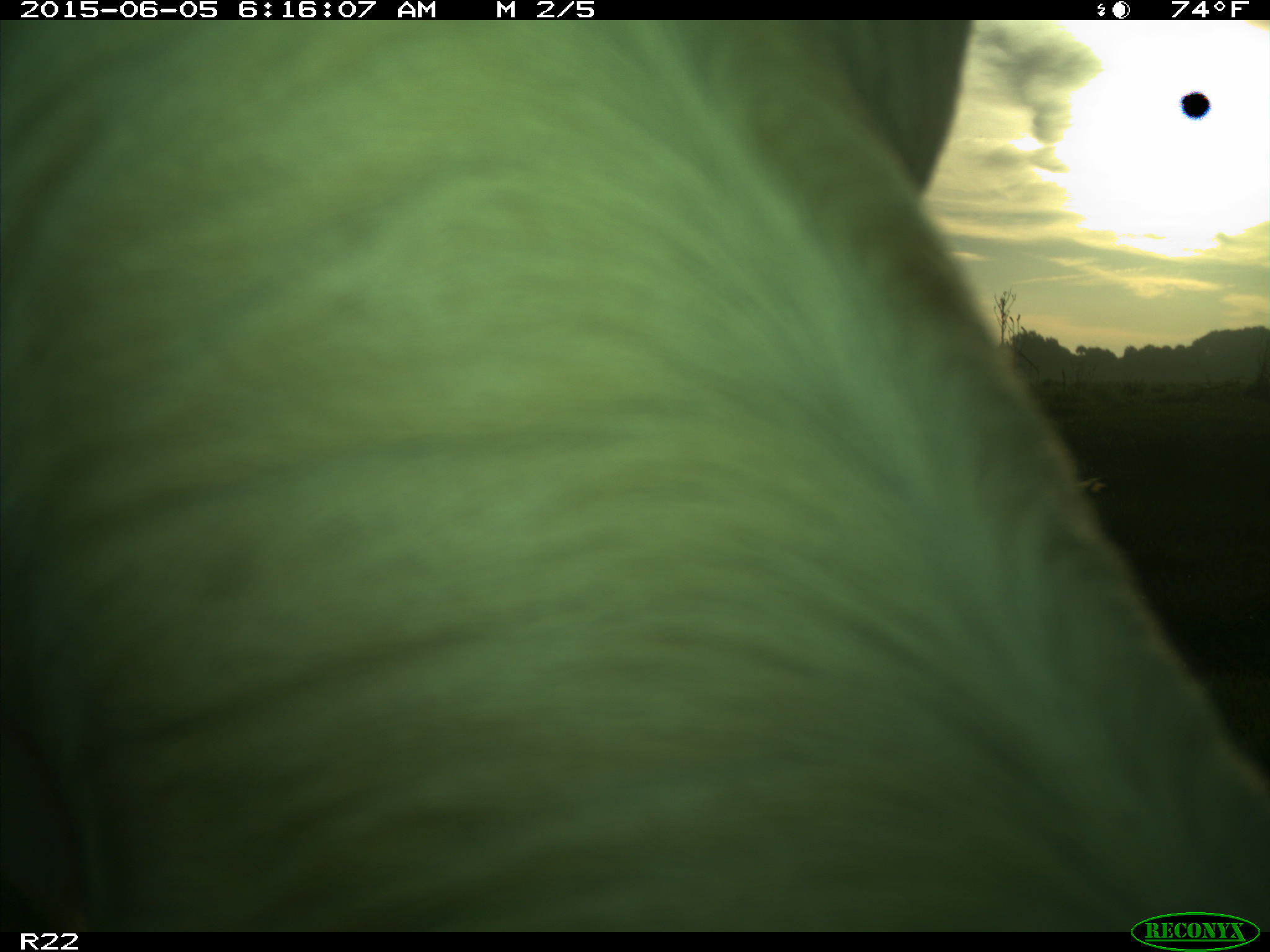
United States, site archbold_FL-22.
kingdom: Animalia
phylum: Chordata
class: Mammalia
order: Artiodactyla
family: Bovidae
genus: Bos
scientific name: Bos taurus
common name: domestic cow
Bos taurus (domestic cow).